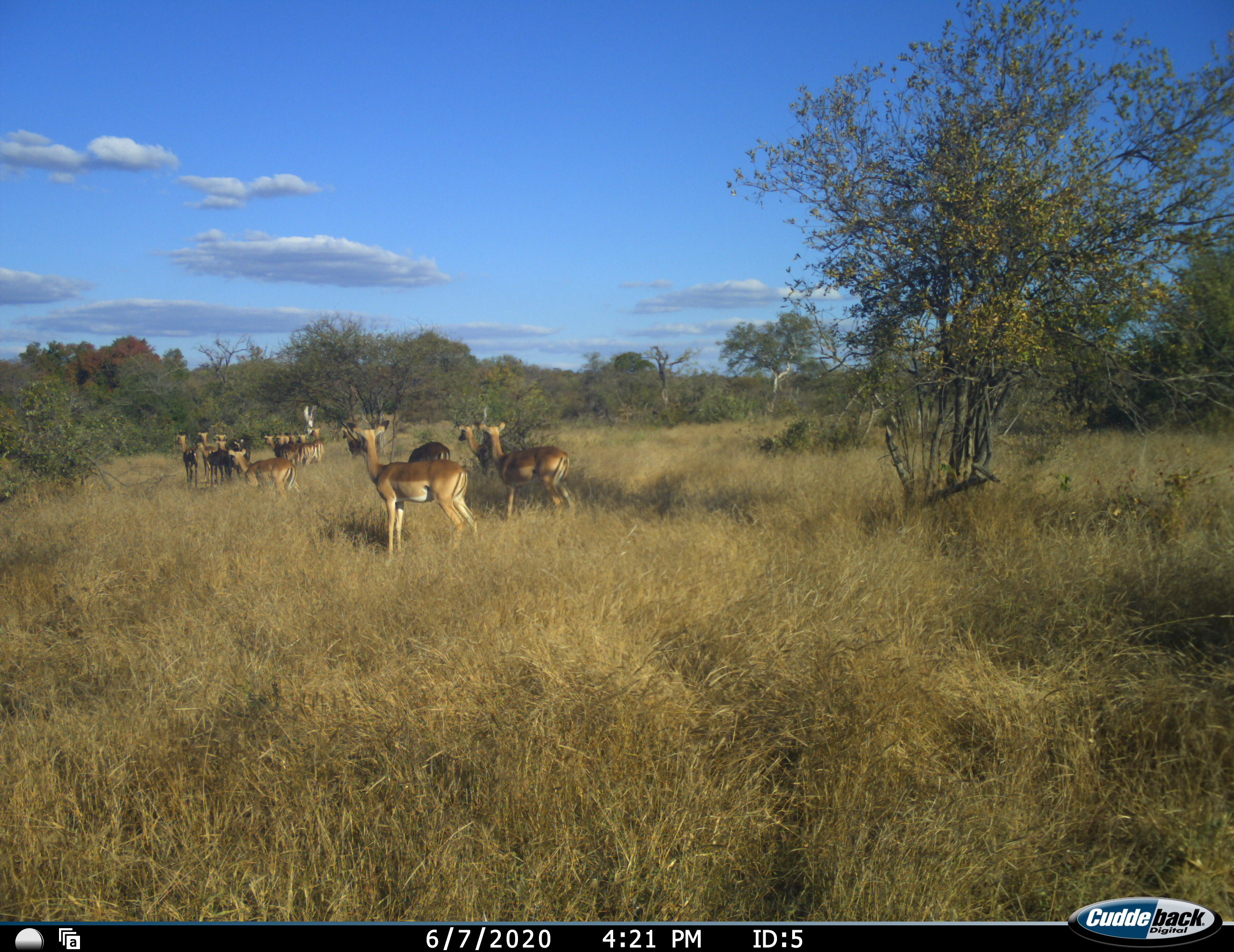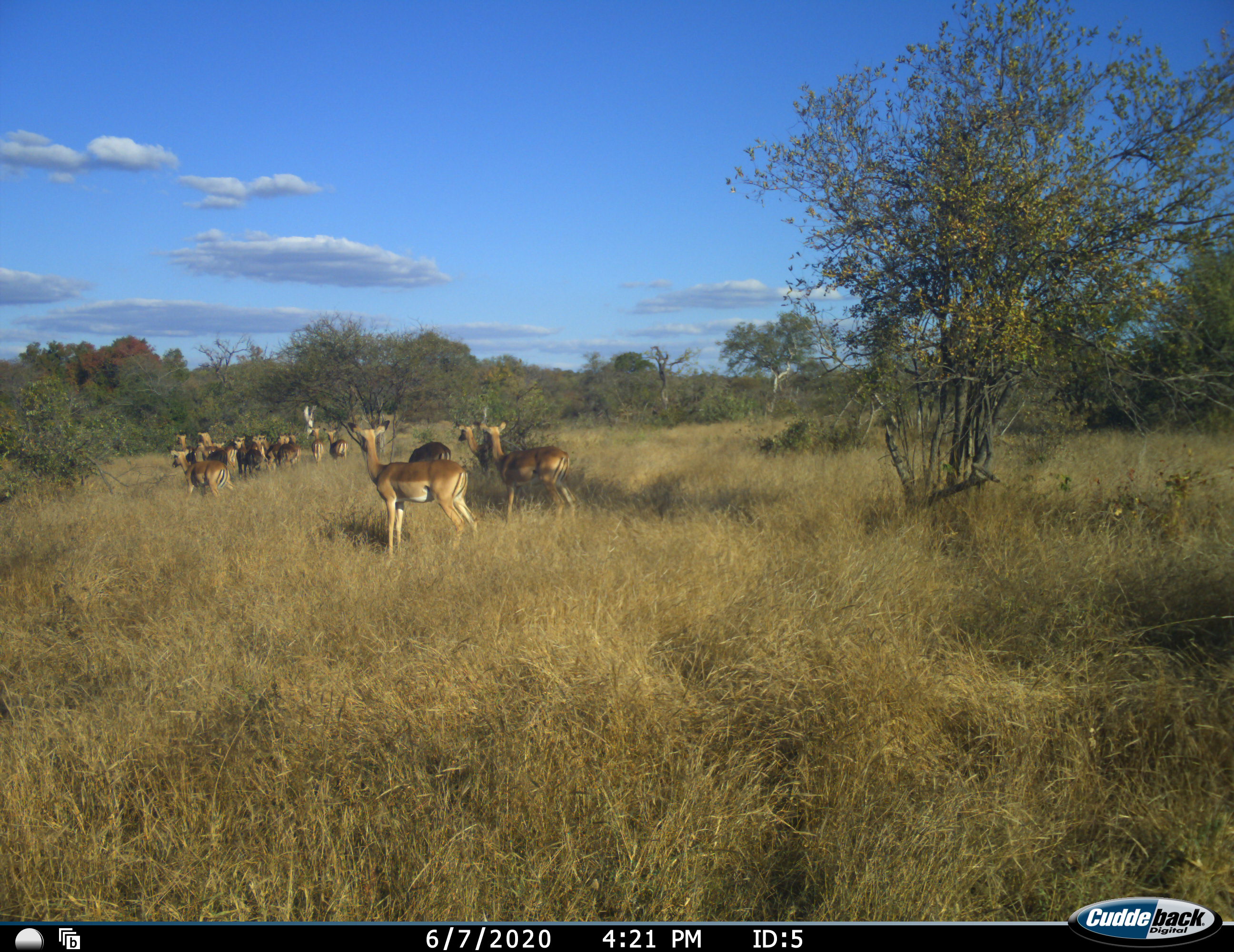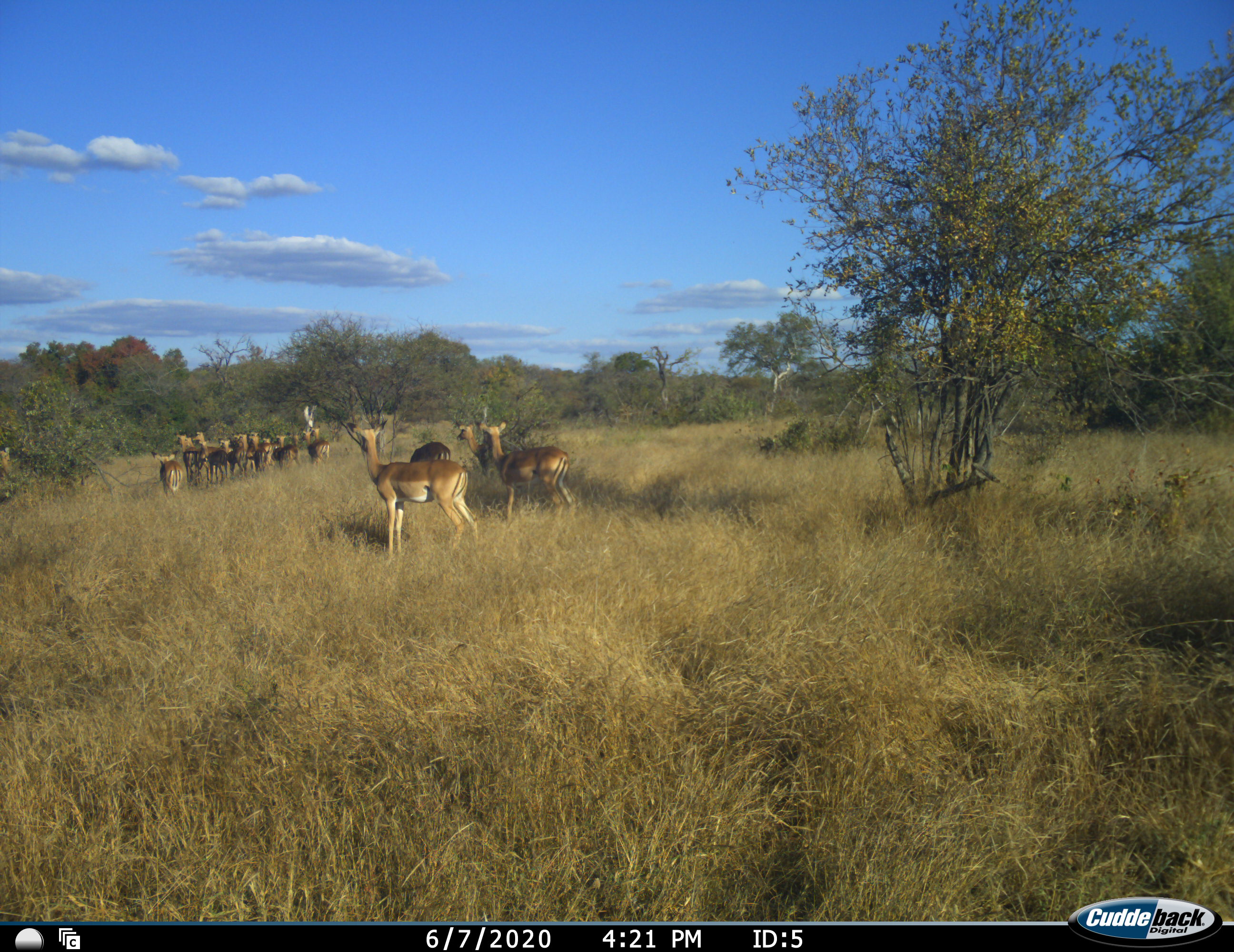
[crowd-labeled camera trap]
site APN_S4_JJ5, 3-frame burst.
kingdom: Animalia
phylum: Chordata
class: Mammalia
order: Artiodactyla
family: Bovidae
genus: Aepyceros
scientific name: Aepyceros melampus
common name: impala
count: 11-50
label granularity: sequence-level